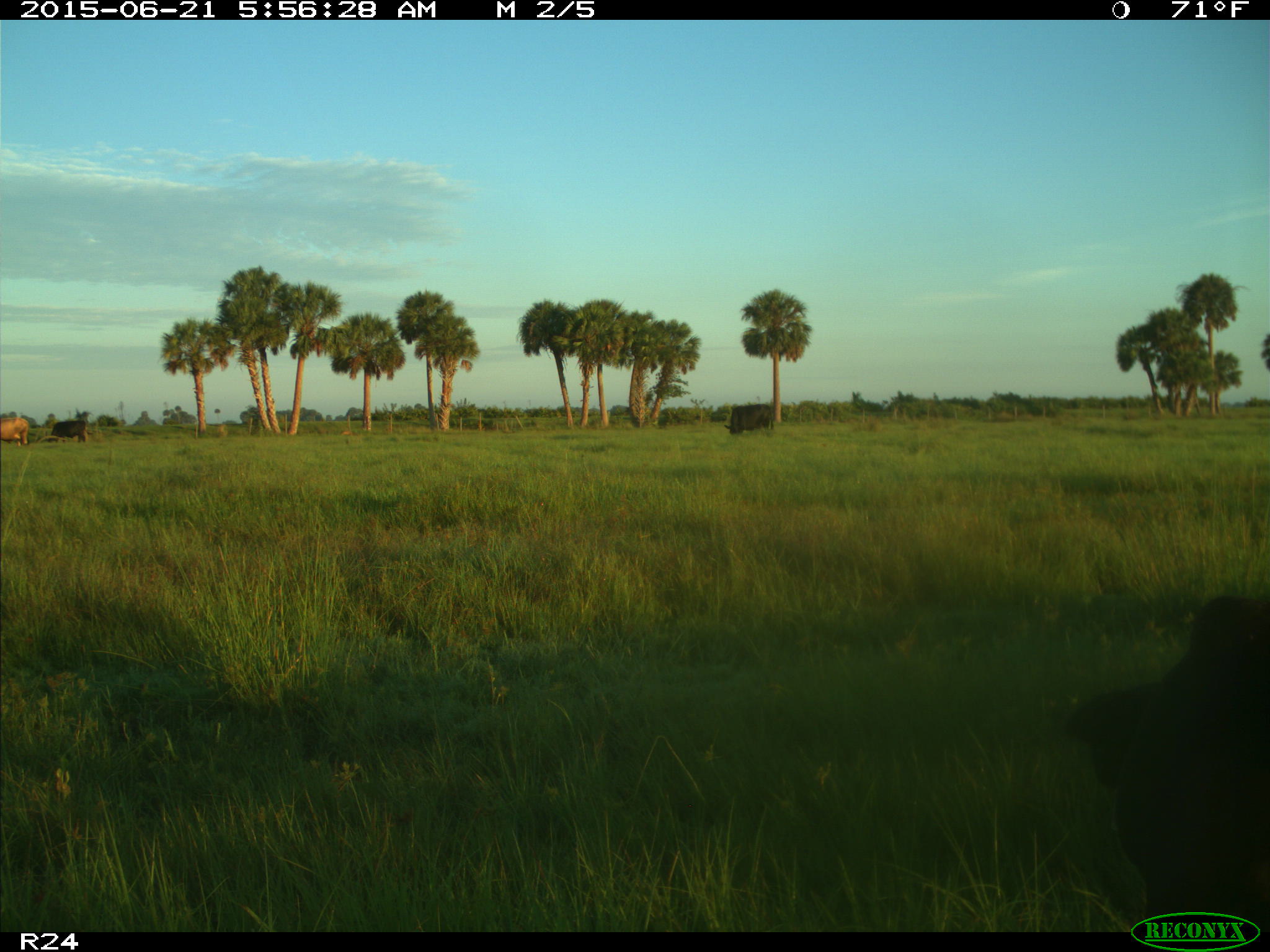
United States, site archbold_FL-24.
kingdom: Animalia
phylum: Chordata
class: Mammalia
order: Artiodactyla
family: Bovidae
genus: Bos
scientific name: Bos taurus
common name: domestic cow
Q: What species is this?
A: Bos taurus (domestic cow).